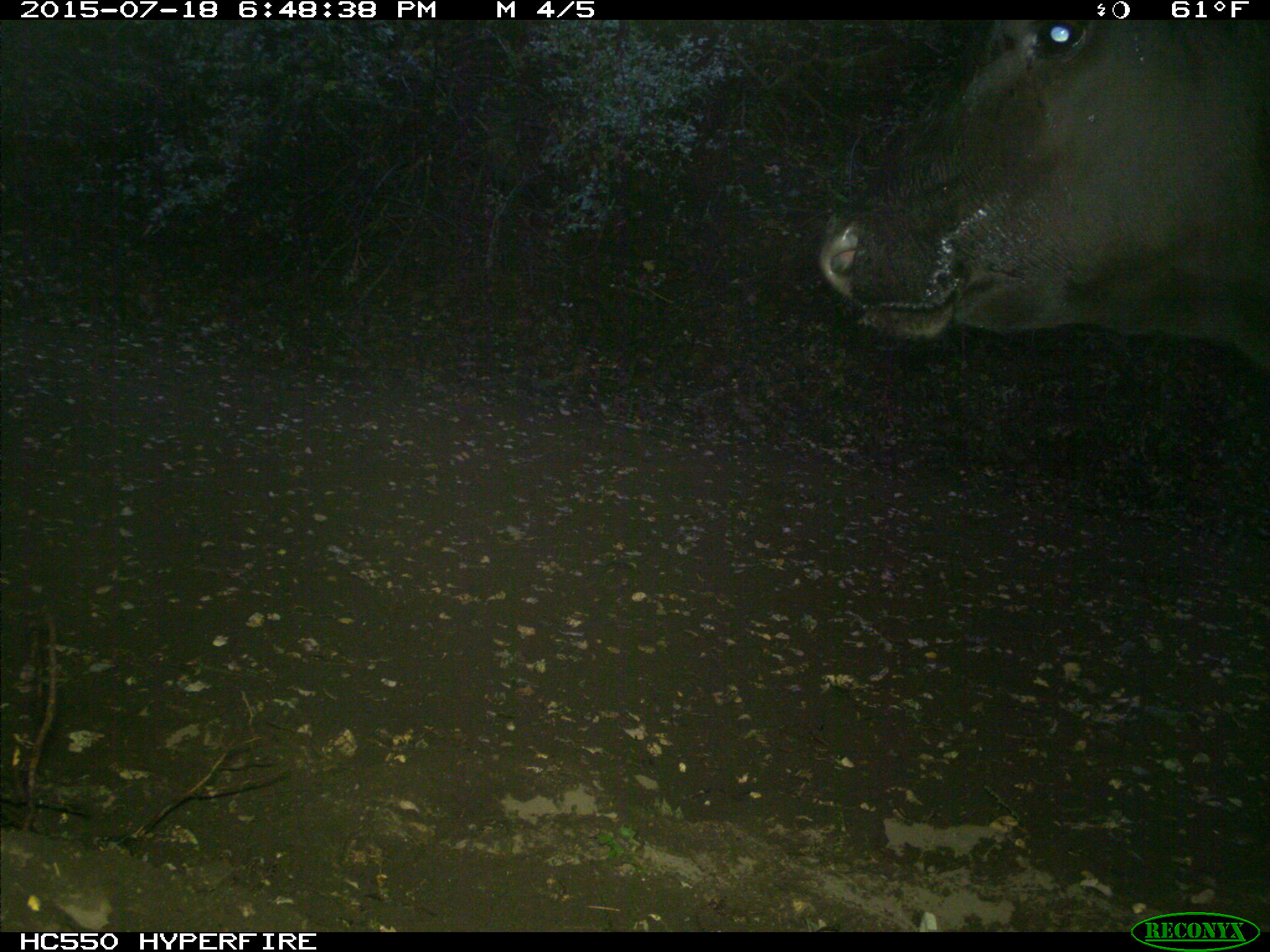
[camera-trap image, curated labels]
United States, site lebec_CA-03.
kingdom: Animalia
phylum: Chordata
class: Mammalia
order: Artiodactyla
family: Bovidae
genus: Bos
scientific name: Bos taurus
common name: domestic cow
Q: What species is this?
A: Bos taurus (domestic cow).